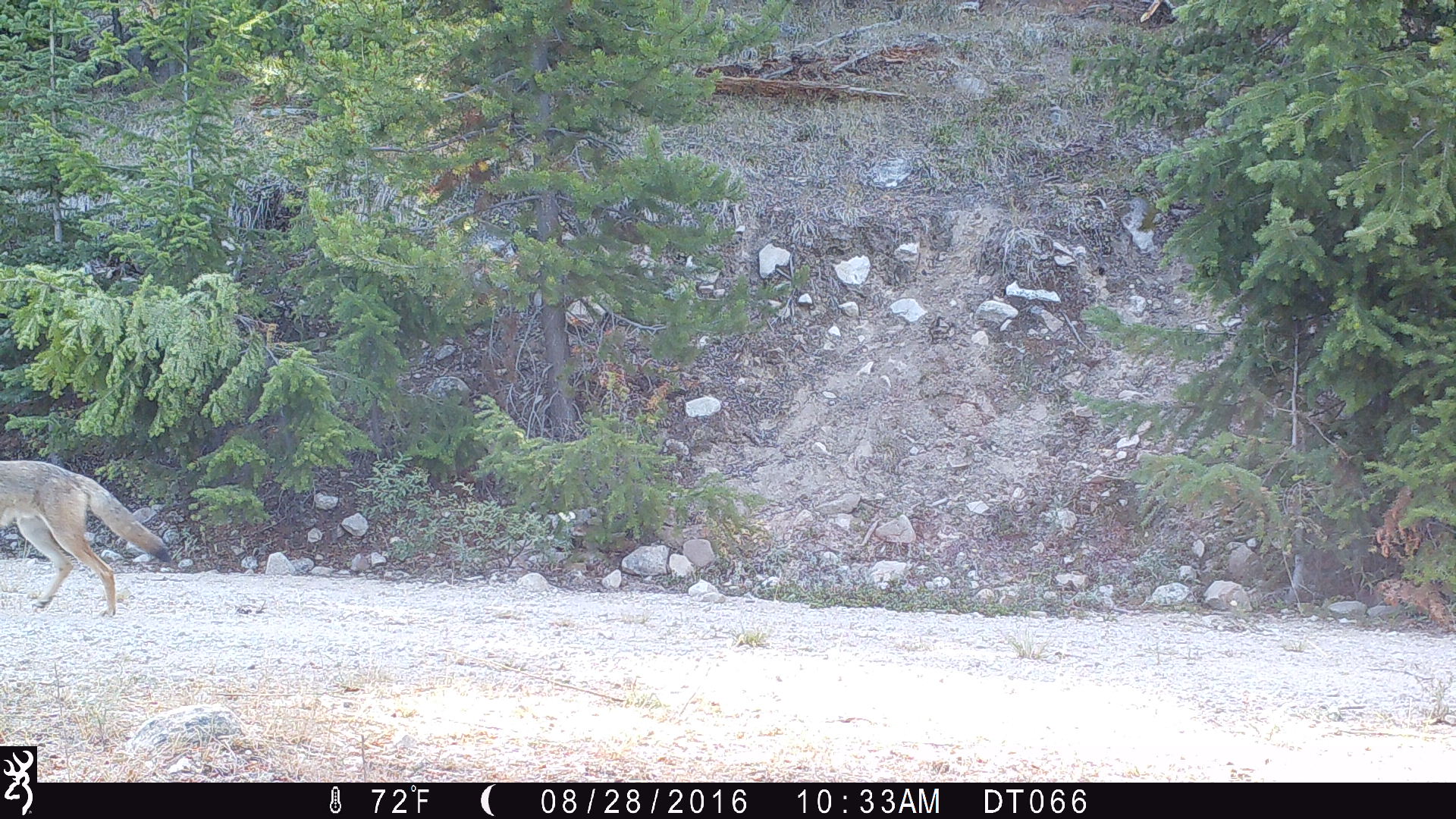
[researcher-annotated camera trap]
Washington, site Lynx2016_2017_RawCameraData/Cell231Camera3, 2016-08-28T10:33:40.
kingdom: Animalia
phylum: Chordata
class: Mammalia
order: Carnivora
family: Canidae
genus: Canis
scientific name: Canis latrans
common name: coyote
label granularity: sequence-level